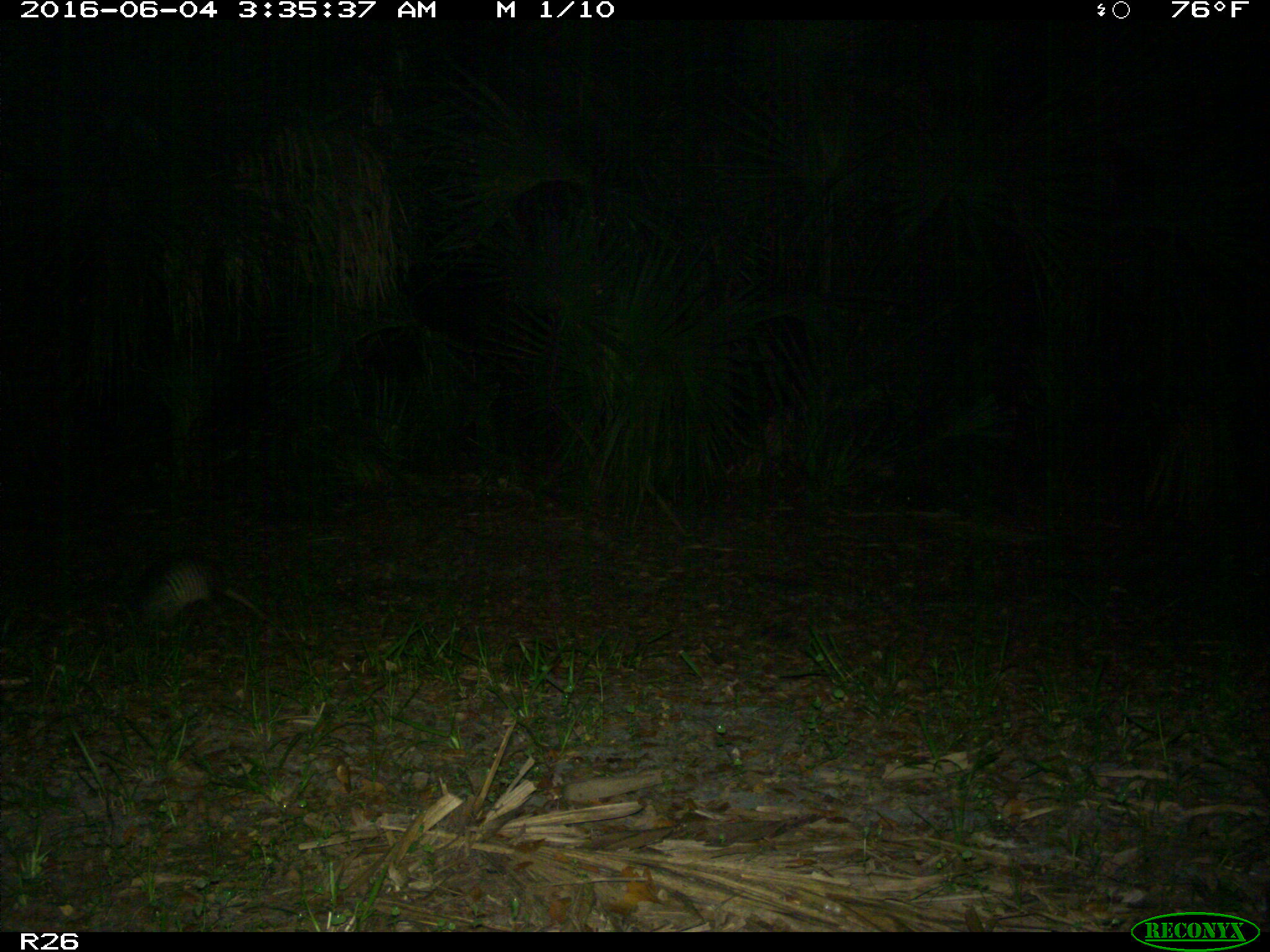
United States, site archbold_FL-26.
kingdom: Animalia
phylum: Chordata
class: Mammalia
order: Cingulata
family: Dasypodidae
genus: Dasypus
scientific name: Dasypus novemcinctus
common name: nine-banded armadillo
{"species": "Dasypus novemcinctus (nine-banded armadillo)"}